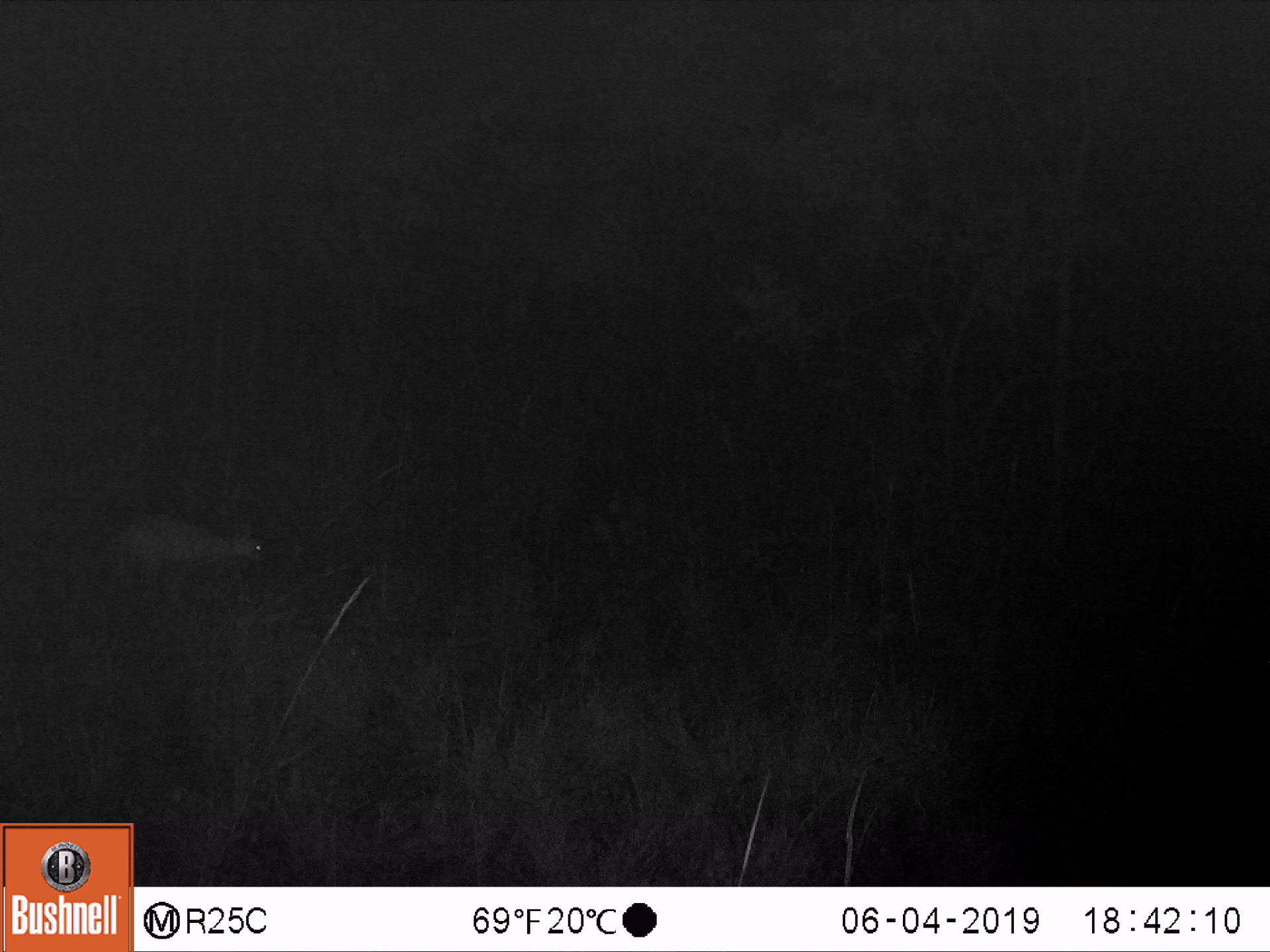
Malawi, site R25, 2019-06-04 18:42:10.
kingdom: Animalia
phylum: Chordata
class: Mammalia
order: Artiodactyla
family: Bovidae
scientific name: Antilopinae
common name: small antelope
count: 1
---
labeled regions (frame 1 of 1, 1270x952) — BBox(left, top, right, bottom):
small antelope: BBox(67, 492, 289, 622)